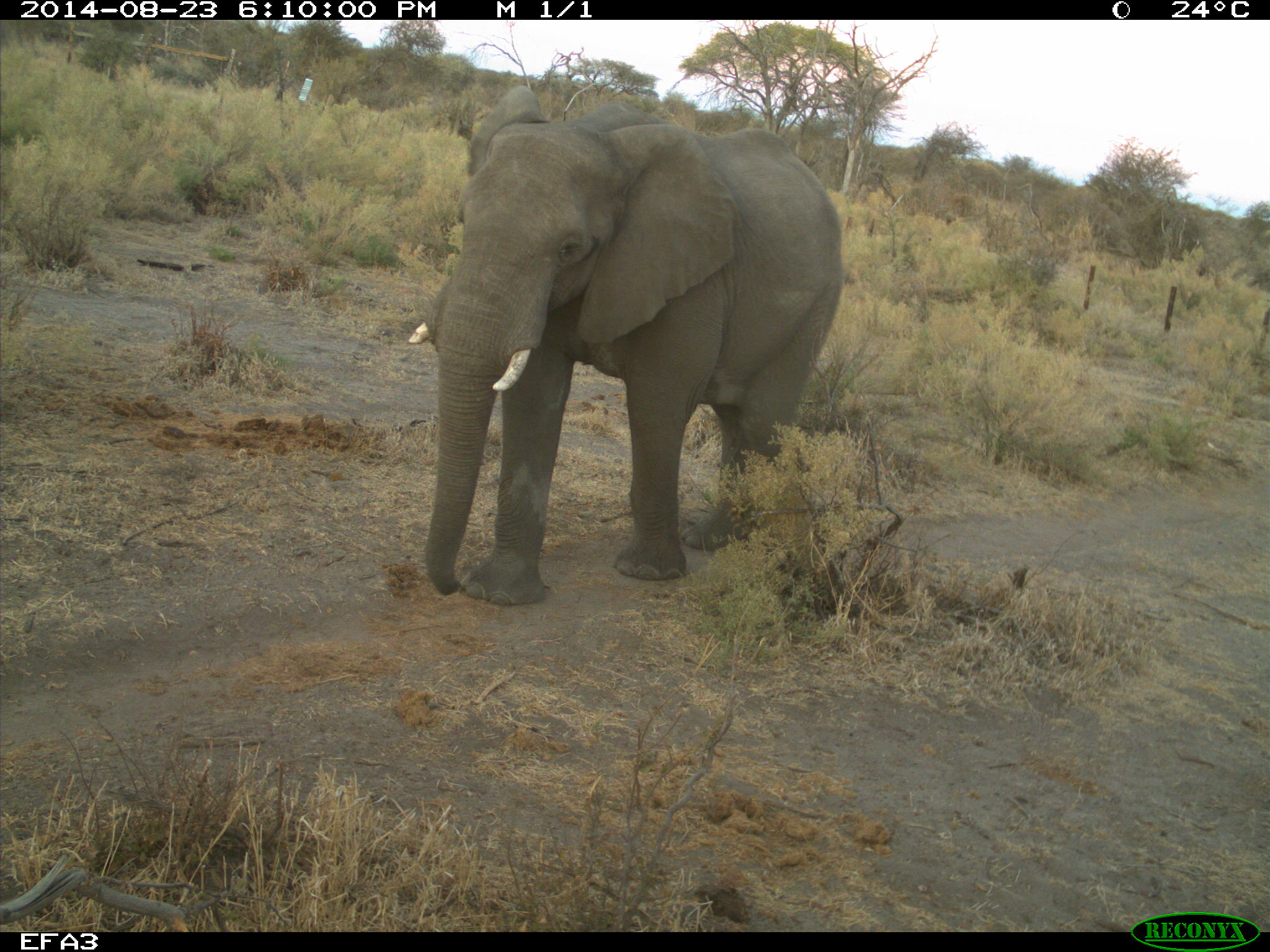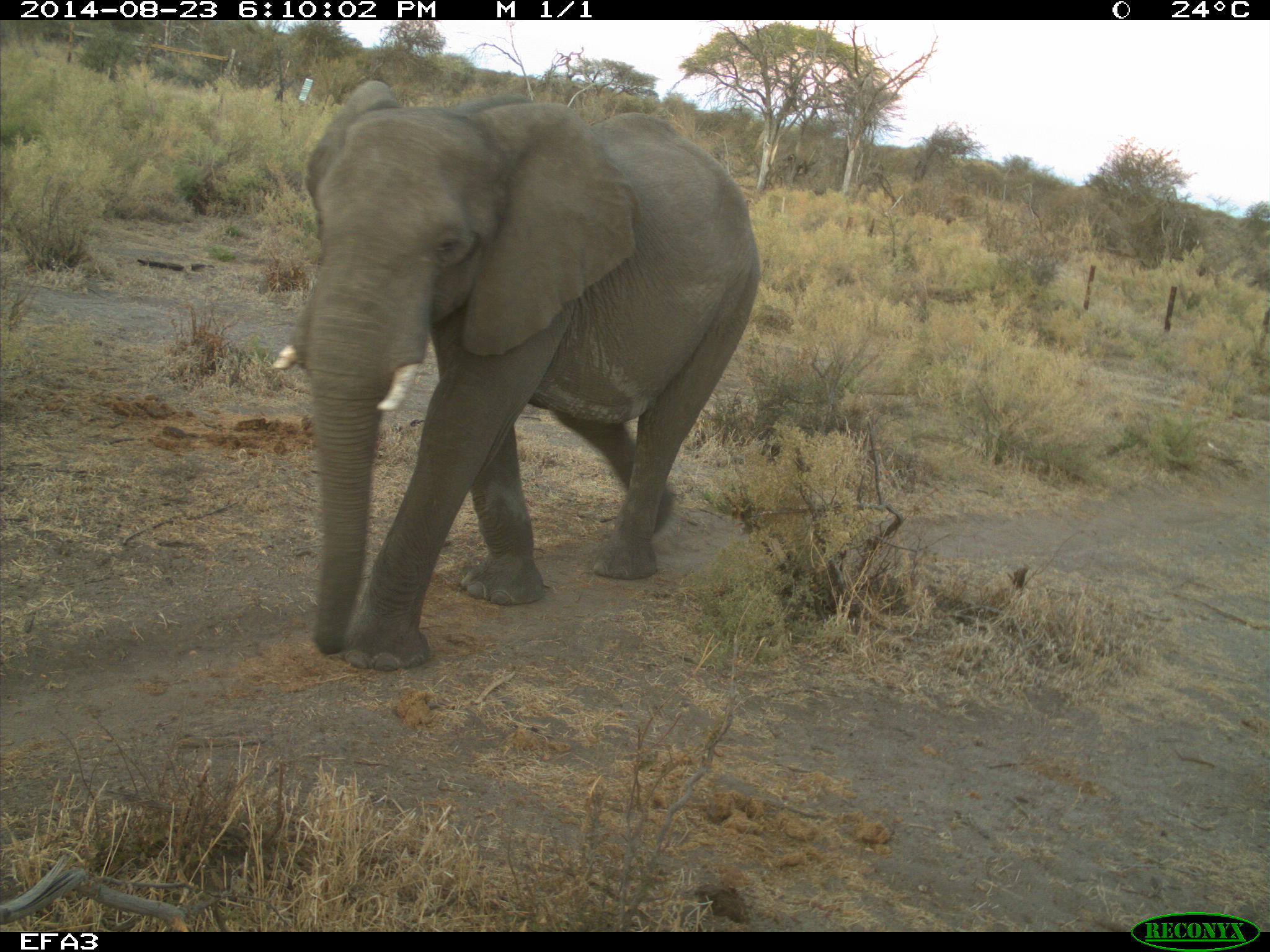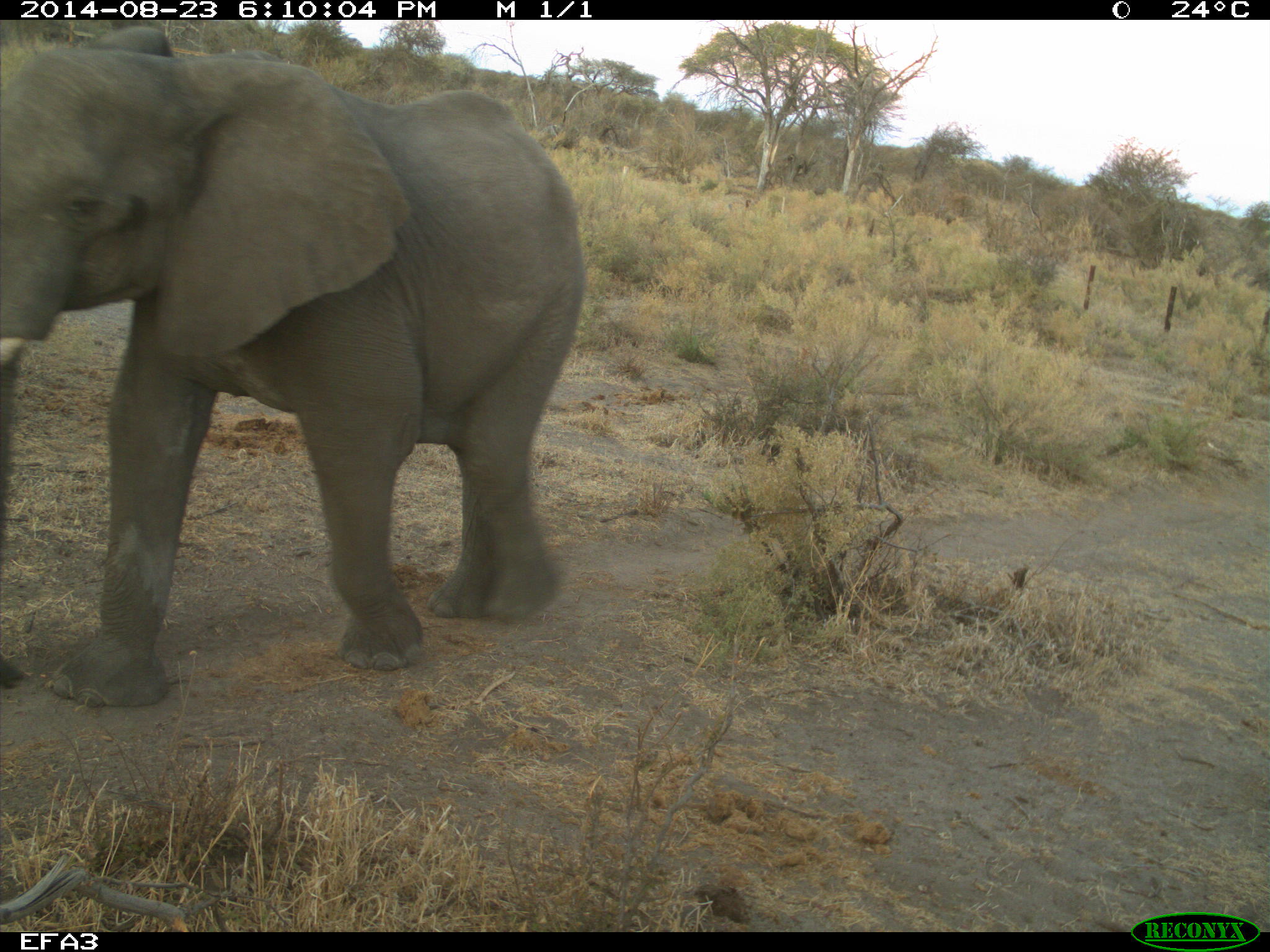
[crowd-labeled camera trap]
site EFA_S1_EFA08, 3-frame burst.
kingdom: Animalia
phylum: Chordata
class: Mammalia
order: Proboscidea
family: Elephantidae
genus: Loxodonta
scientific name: Loxodonta africana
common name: african bush elephant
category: elephant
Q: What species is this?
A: Elephant (african bush elephant) (Loxodonta africana).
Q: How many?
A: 1.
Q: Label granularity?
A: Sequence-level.